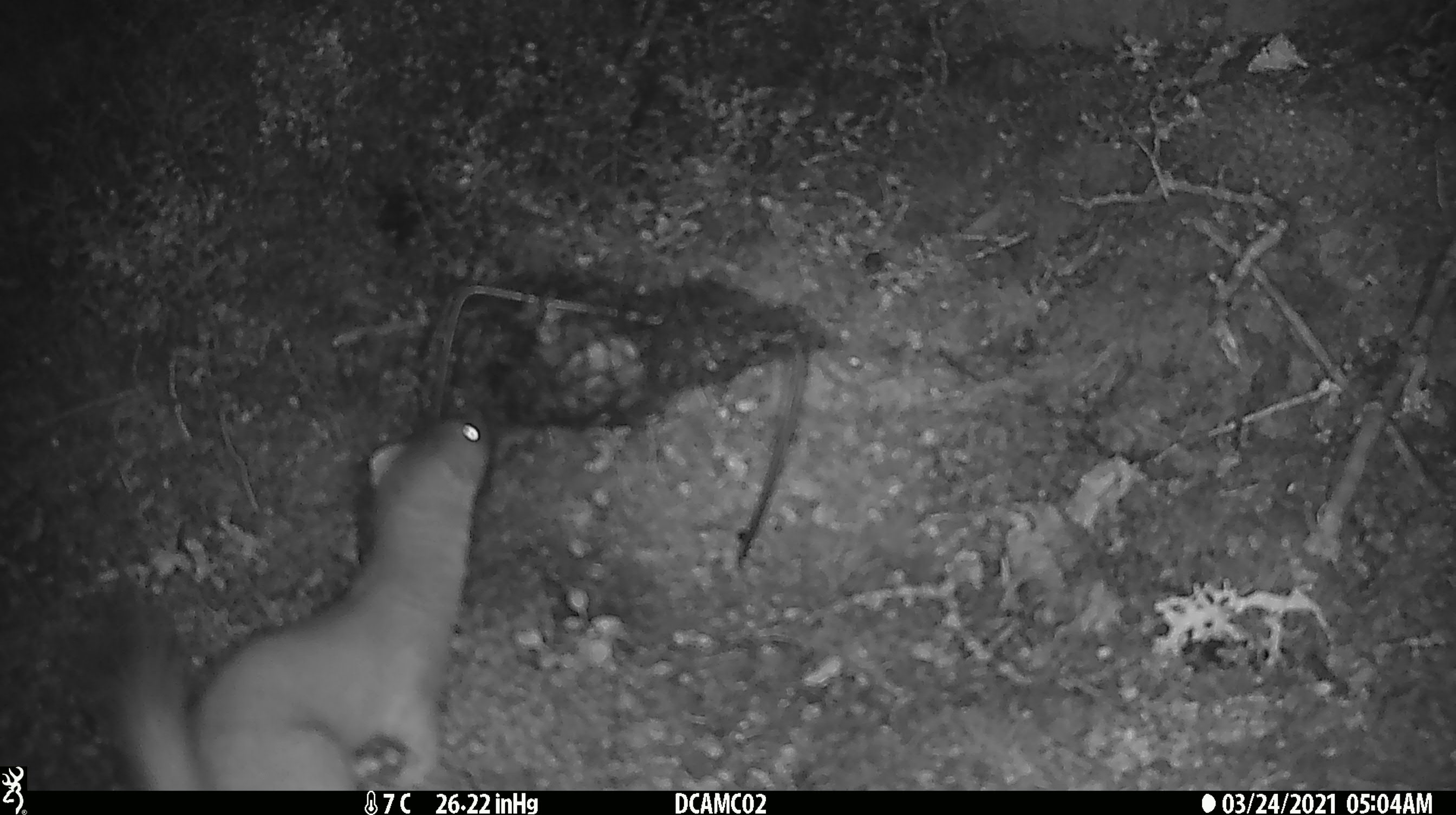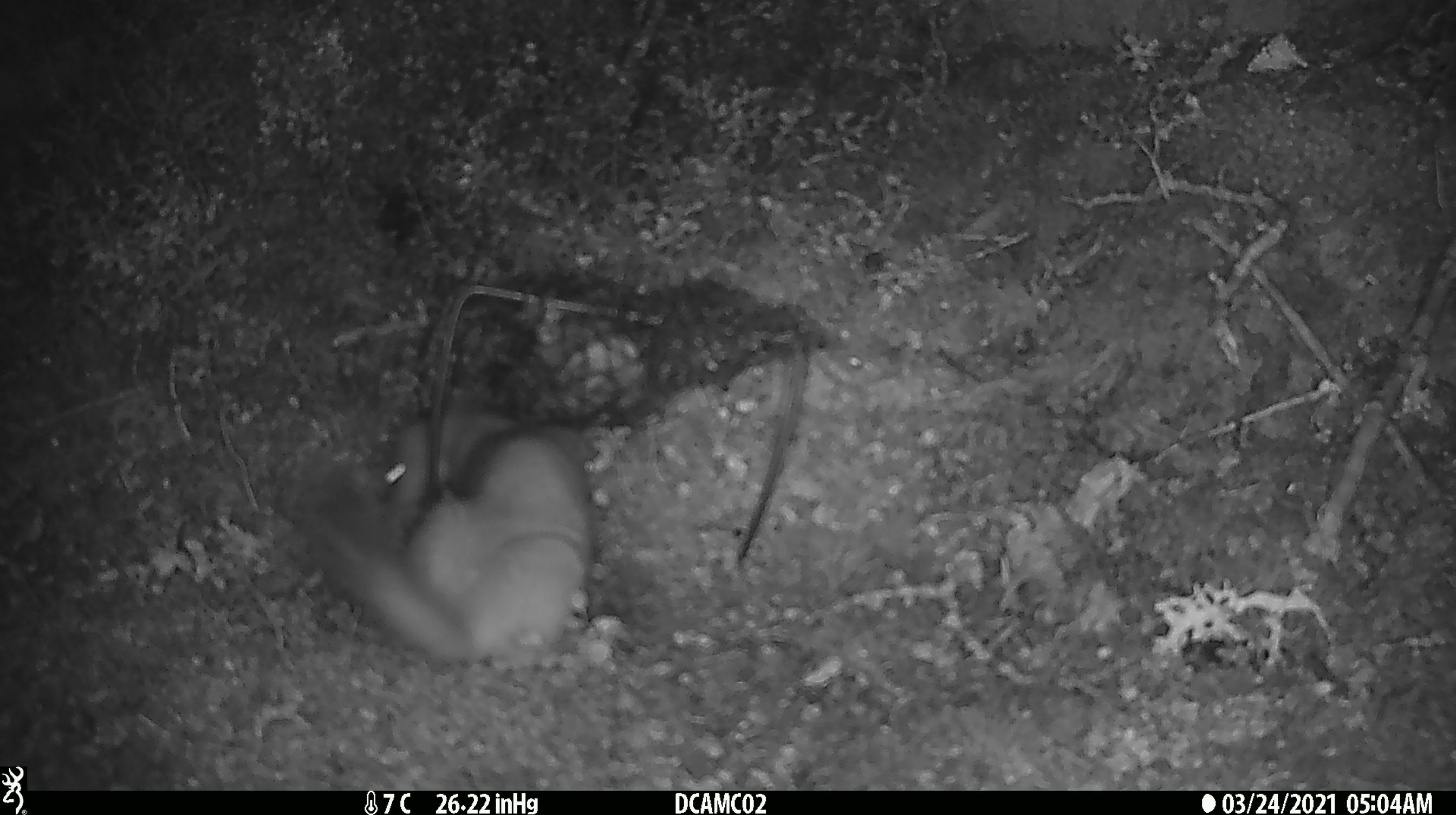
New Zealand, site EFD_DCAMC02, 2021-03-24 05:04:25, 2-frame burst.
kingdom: Animalia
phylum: Chordata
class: Mammalia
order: Carnivora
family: Mustelidae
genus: Mustela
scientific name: Mustela erminea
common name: stoat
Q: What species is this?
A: Stoat (Mustela erminea).